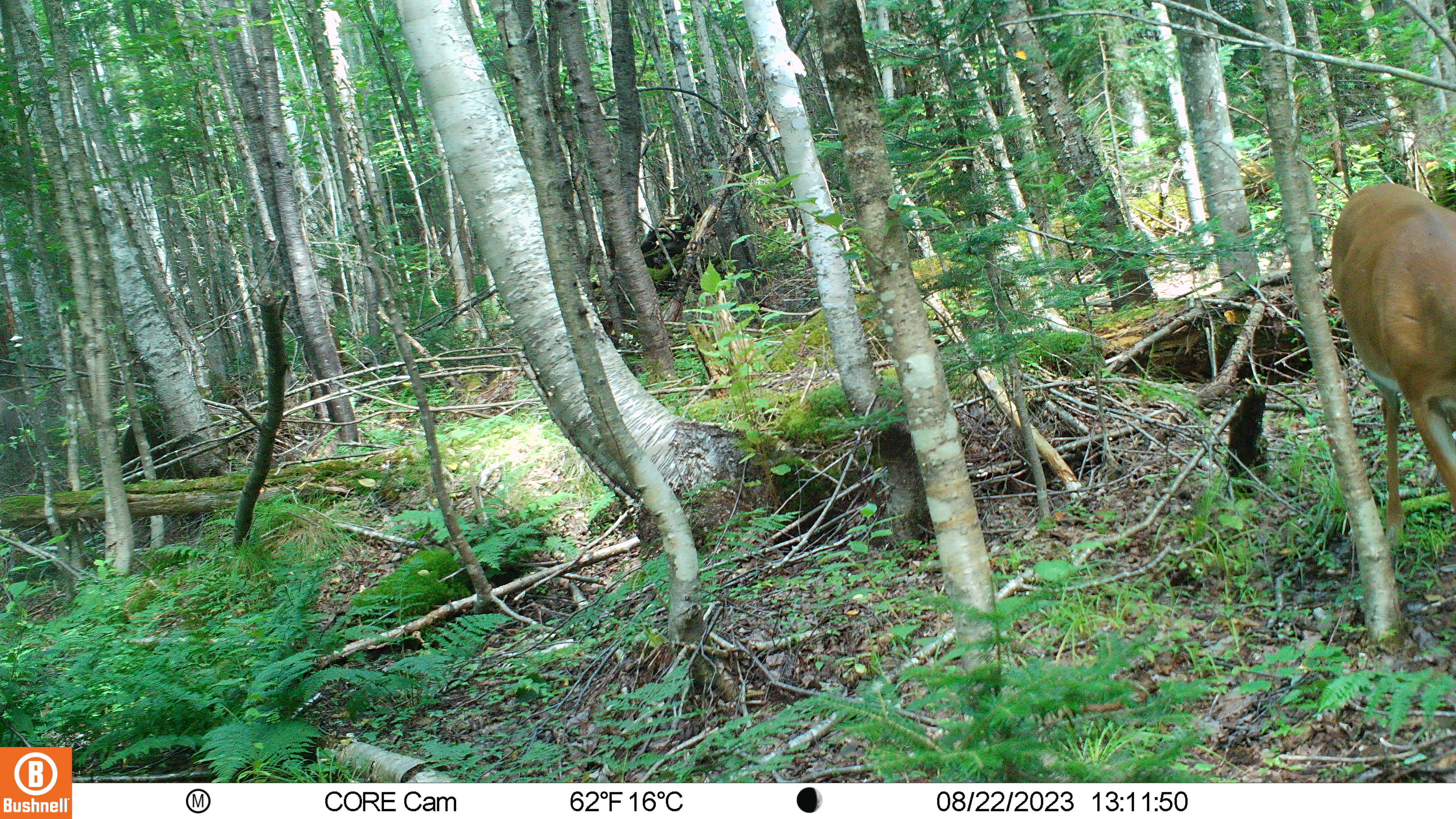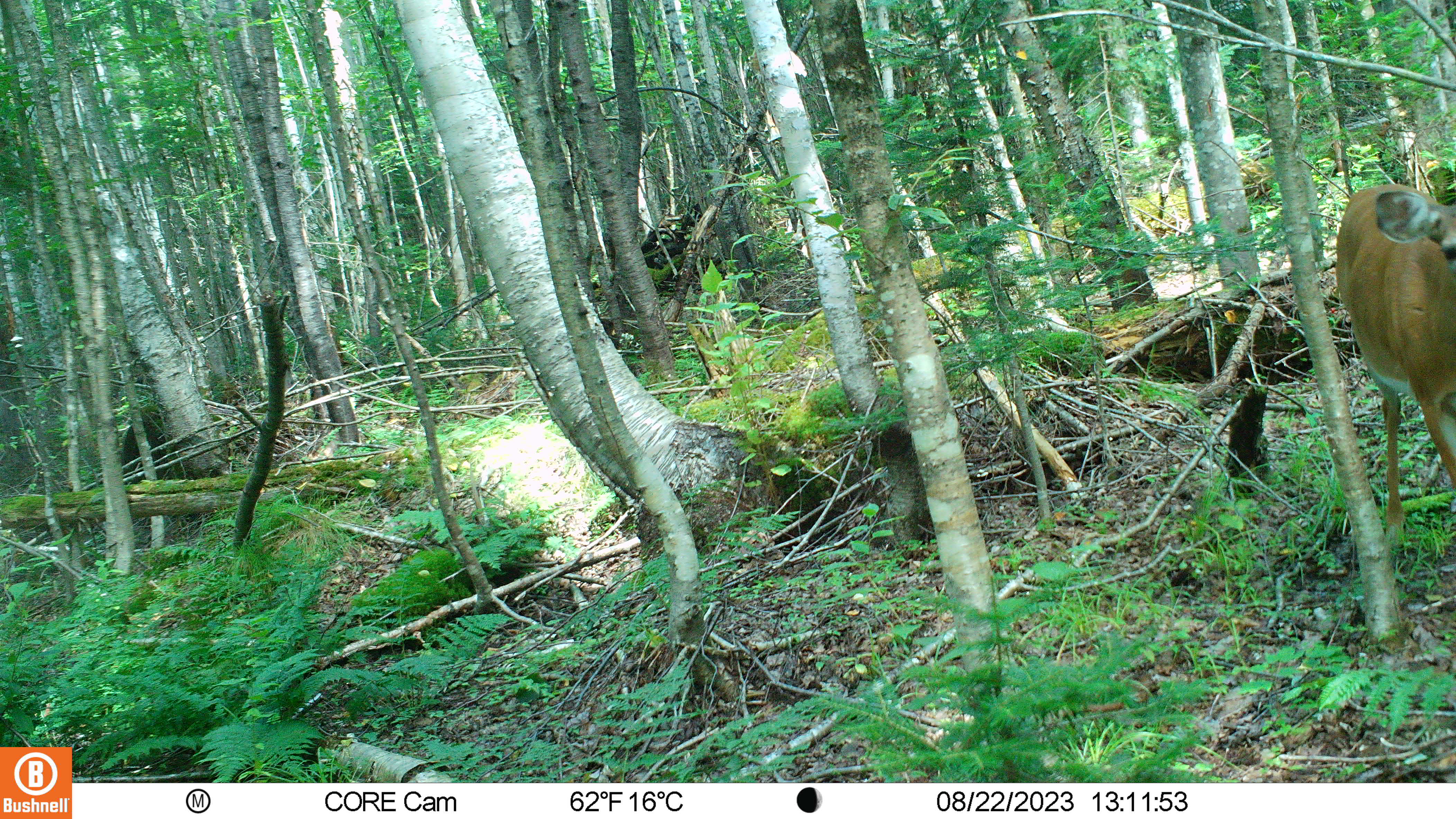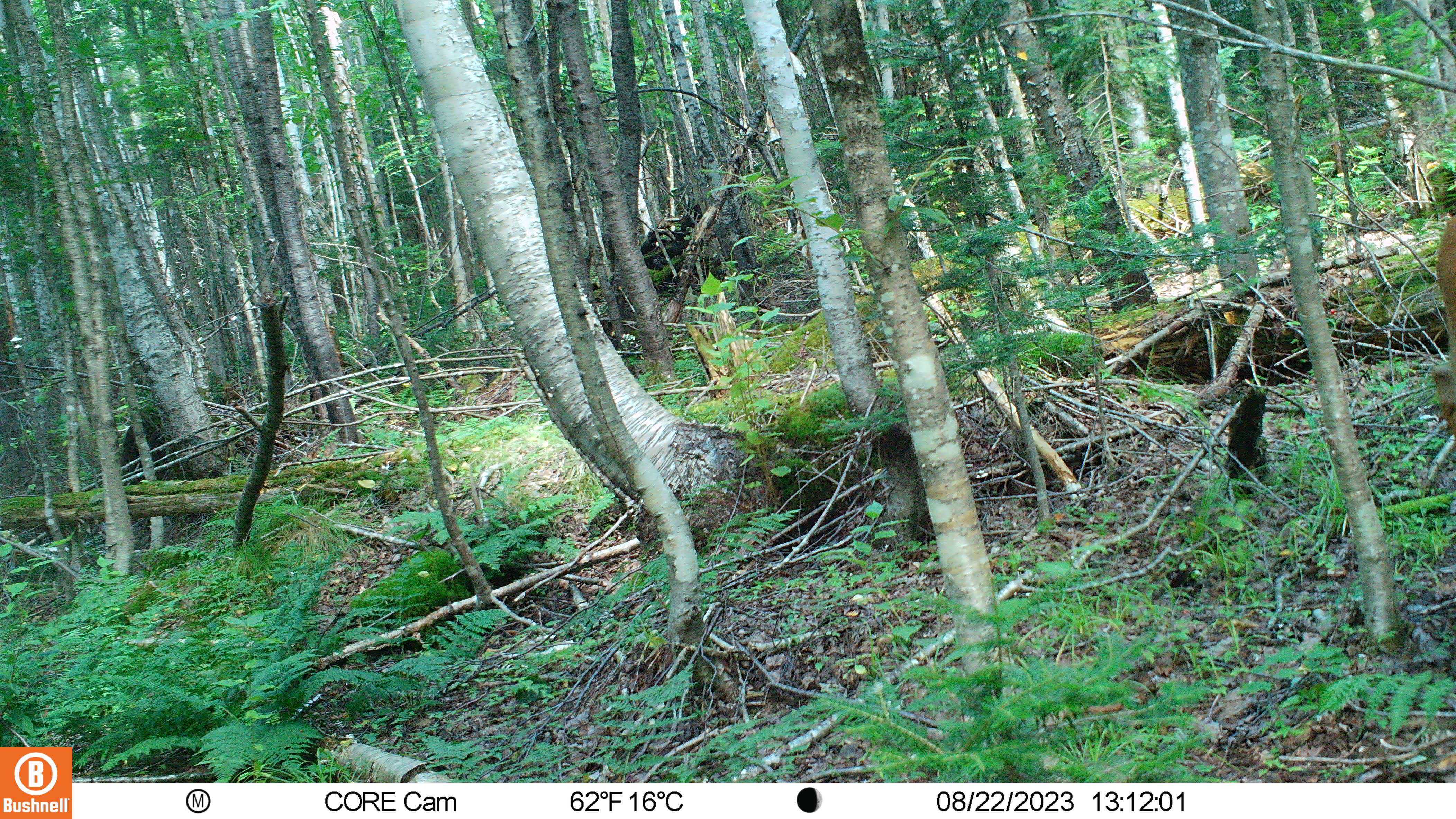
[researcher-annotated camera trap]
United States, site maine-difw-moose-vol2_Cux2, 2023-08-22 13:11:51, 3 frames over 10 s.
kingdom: Animalia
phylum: Chordata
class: Mammalia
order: Artiodactyla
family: Cervidae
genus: Odocoileus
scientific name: Odocoileus virginianus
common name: white-tailed deer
White-tailed deer (Odocoileus virginianus).